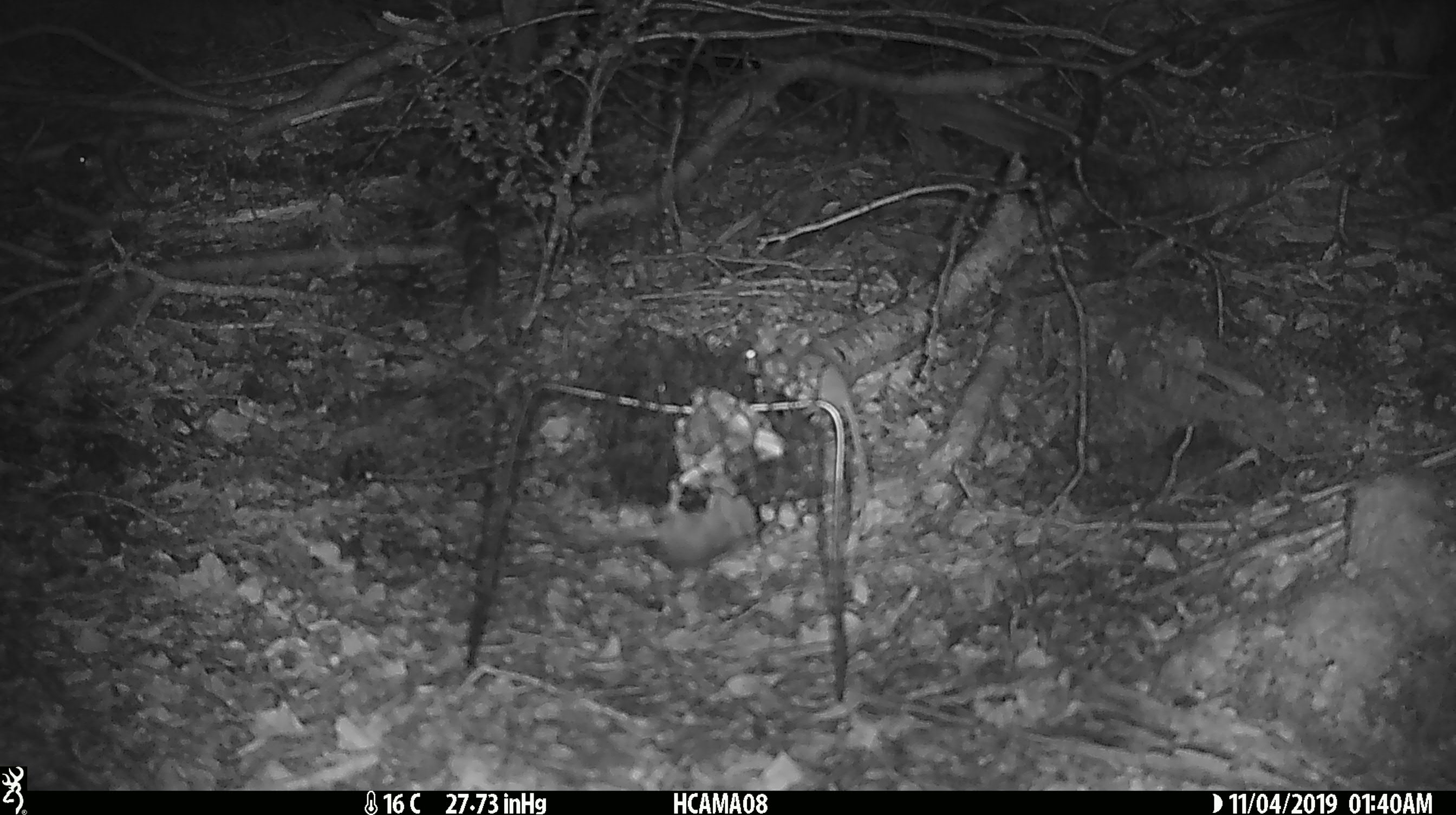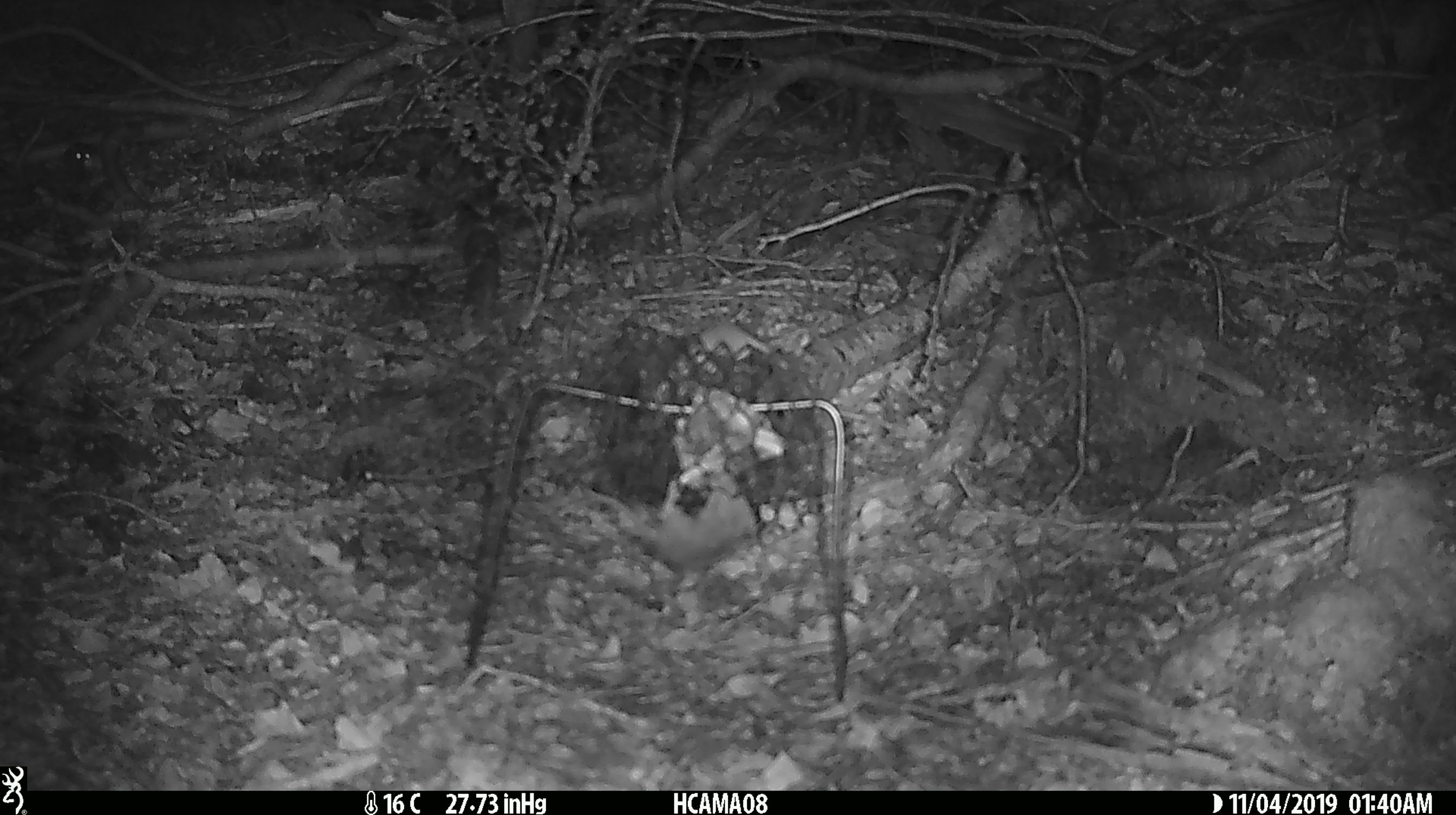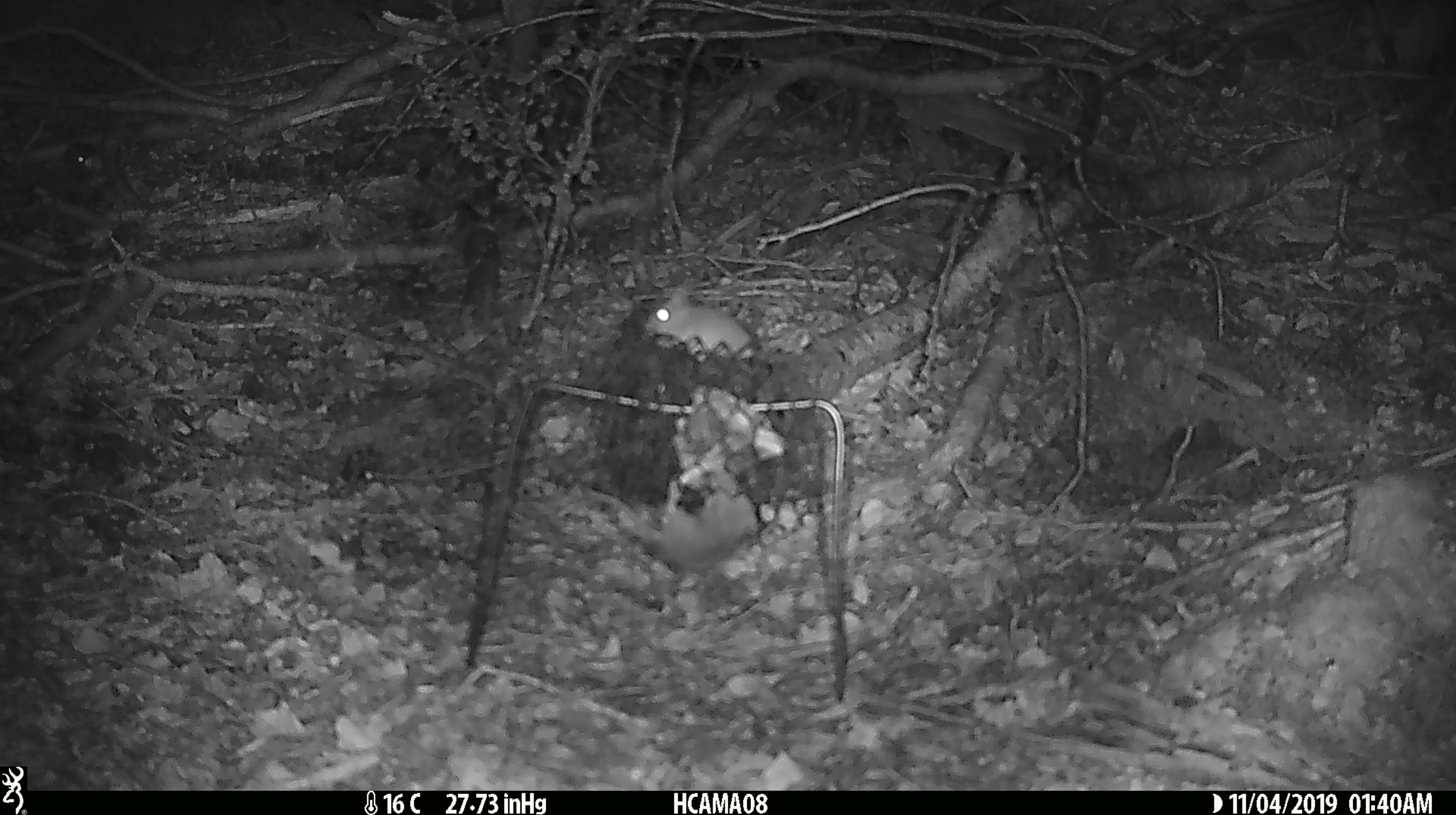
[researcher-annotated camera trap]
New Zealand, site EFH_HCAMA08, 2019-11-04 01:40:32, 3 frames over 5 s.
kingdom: Animalia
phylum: Chordata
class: Mammalia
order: Rodentia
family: Muridae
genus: Mus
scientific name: Mus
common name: mouse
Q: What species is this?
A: Mouse (Mus).